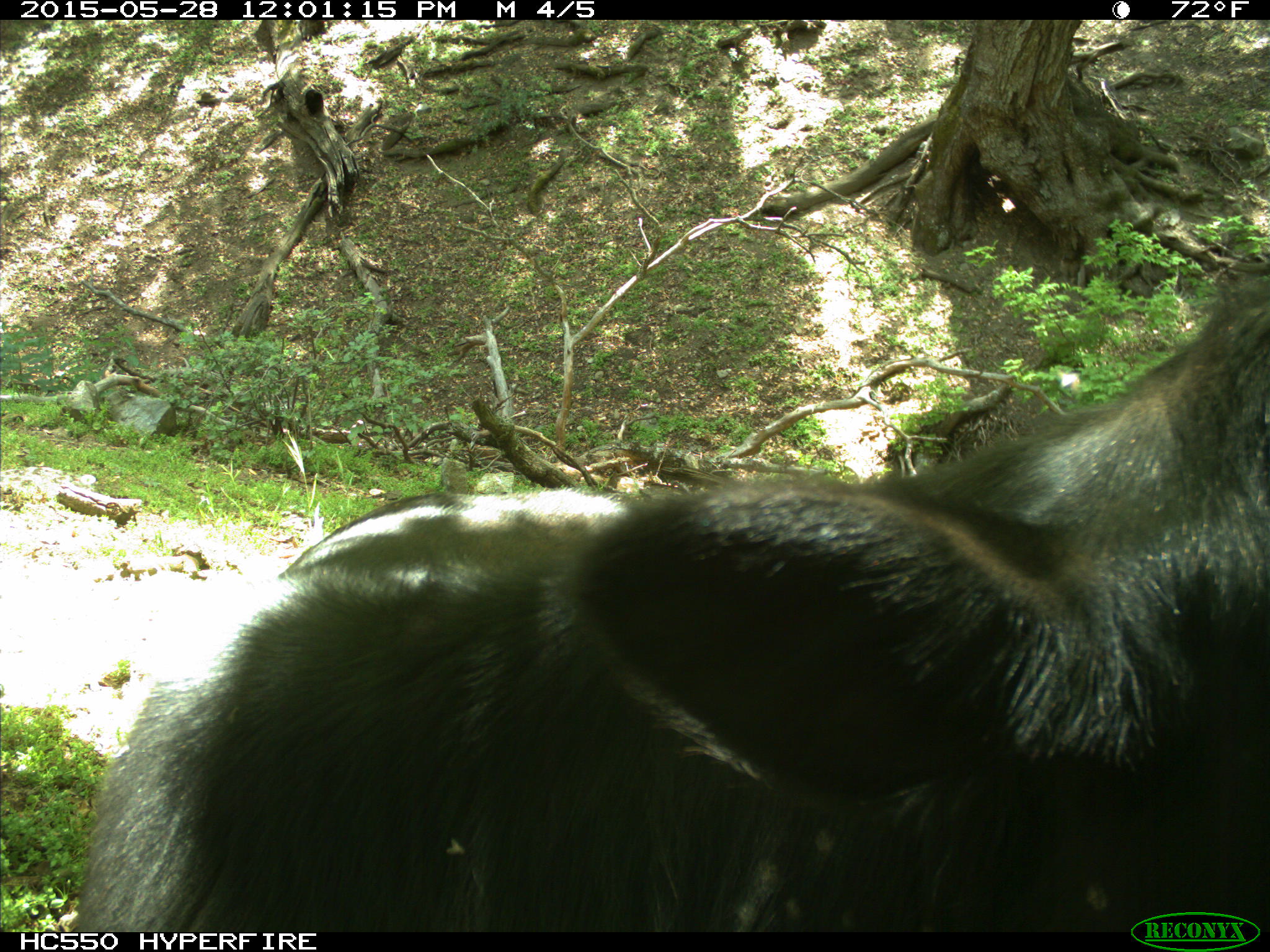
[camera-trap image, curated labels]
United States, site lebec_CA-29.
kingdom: Animalia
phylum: Chordata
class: Mammalia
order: Artiodactyla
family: Bovidae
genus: Bos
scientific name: Bos taurus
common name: domestic cow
Bos taurus (domestic cow).